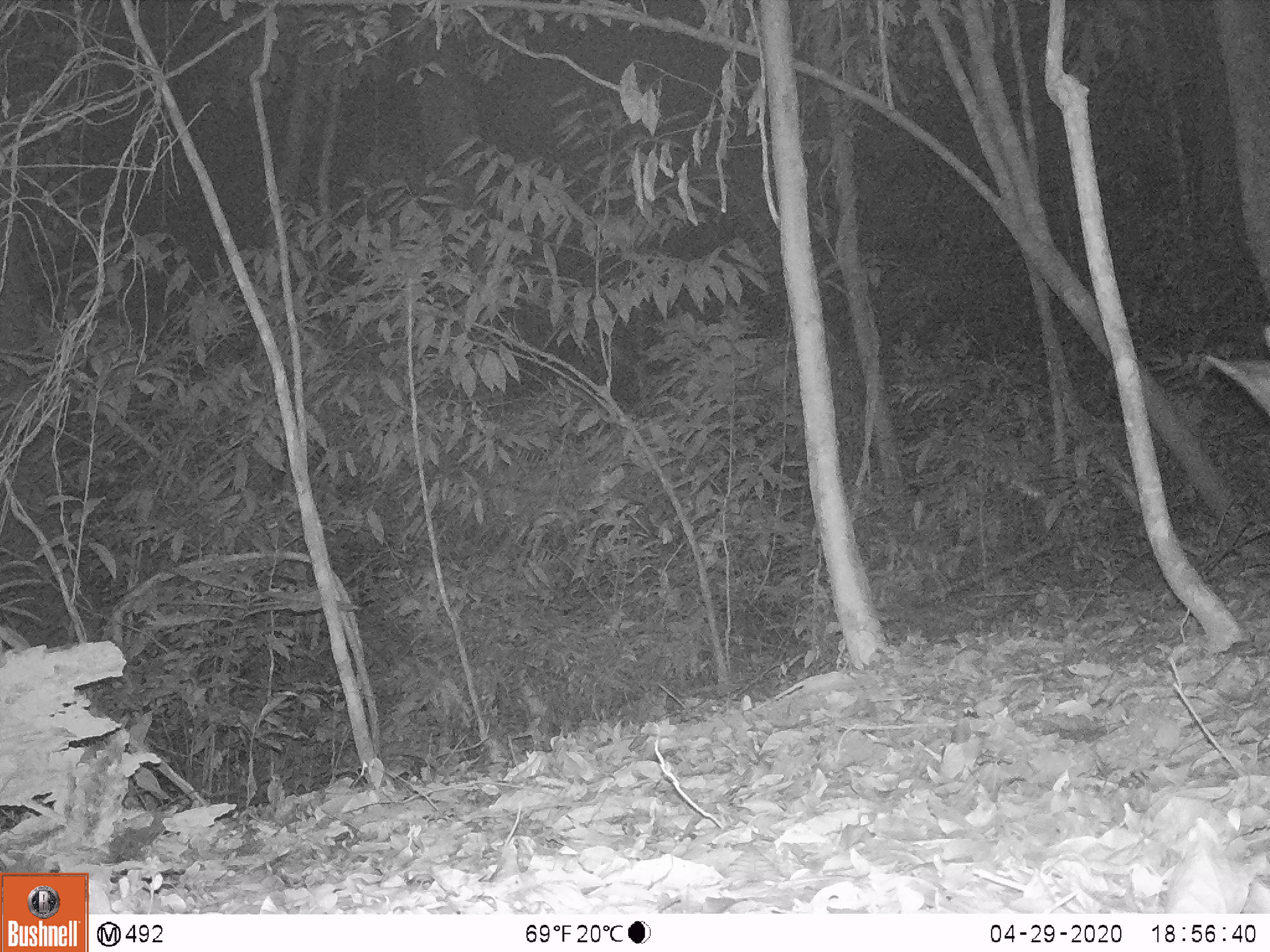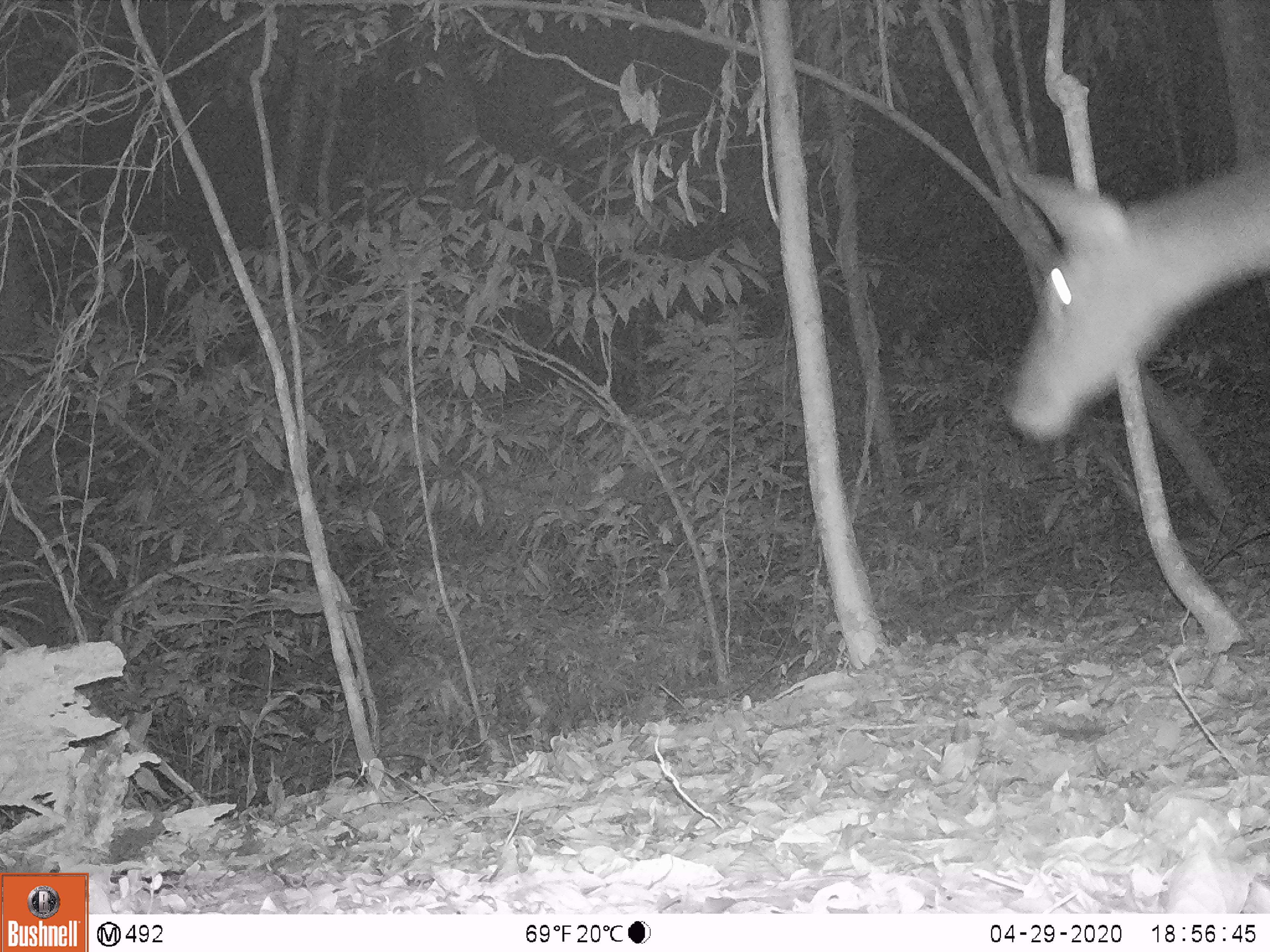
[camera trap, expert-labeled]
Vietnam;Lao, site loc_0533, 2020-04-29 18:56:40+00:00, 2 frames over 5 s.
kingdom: Animalia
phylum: Chordata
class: Mammalia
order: Artiodactyla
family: Cervidae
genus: Rusa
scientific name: Rusa unicolor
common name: sambar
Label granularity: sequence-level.